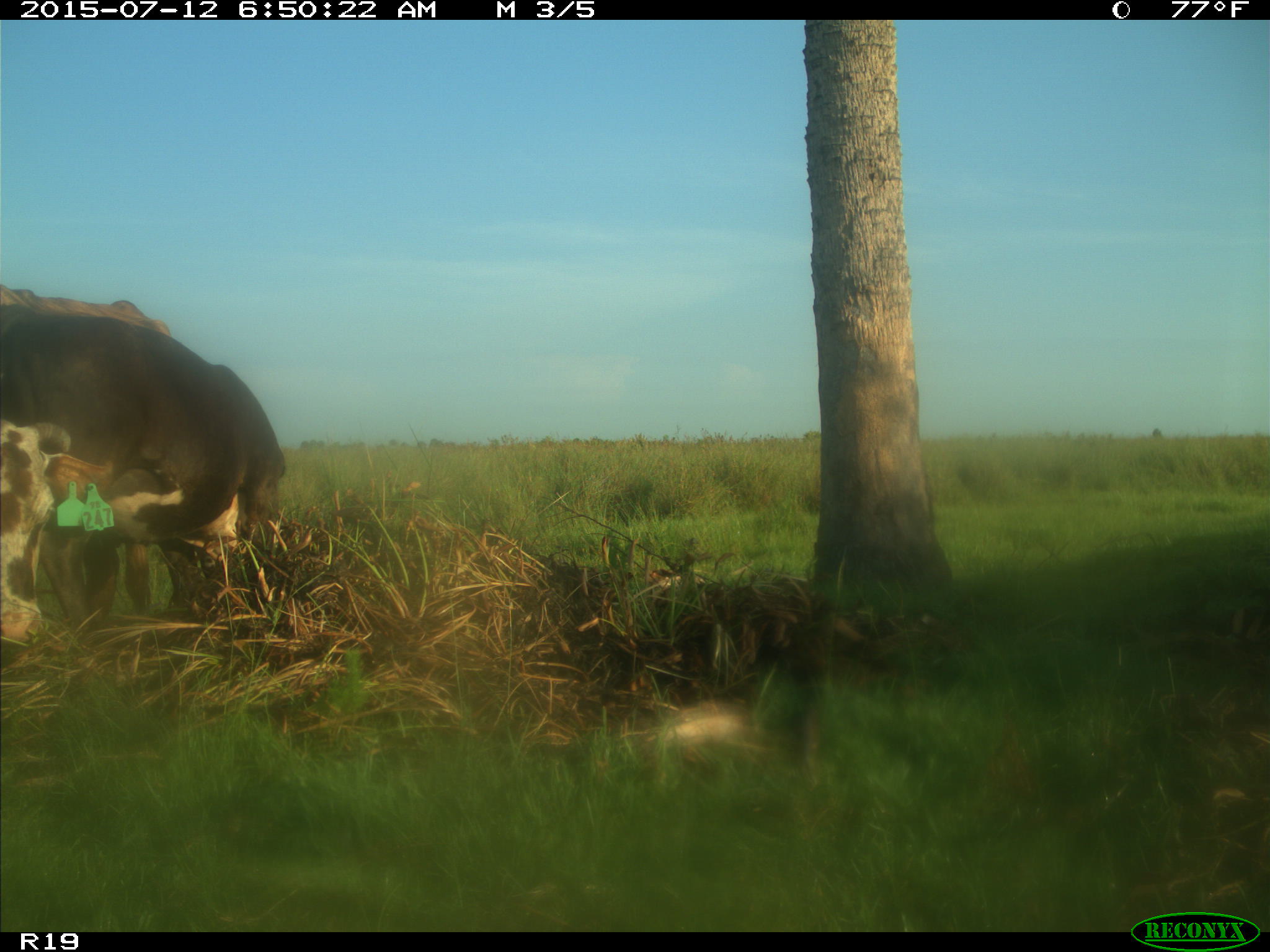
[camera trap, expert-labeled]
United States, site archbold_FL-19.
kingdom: Animalia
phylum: Chordata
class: Mammalia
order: Artiodactyla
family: Bovidae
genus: Bos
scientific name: Bos taurus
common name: domestic cow